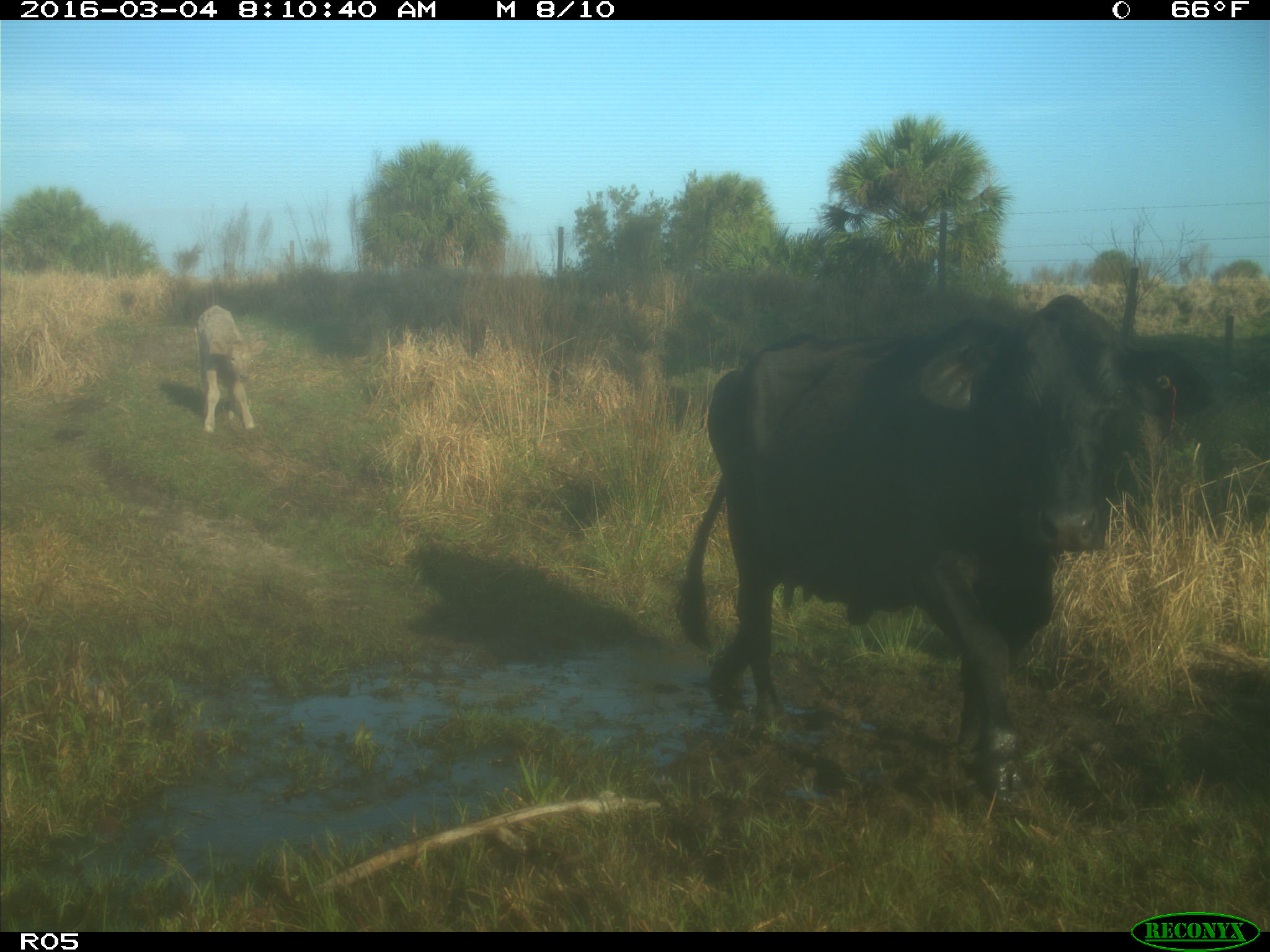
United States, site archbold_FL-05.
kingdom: Animalia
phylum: Chordata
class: Mammalia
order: Artiodactyla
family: Bovidae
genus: Bos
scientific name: Bos taurus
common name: domestic cow